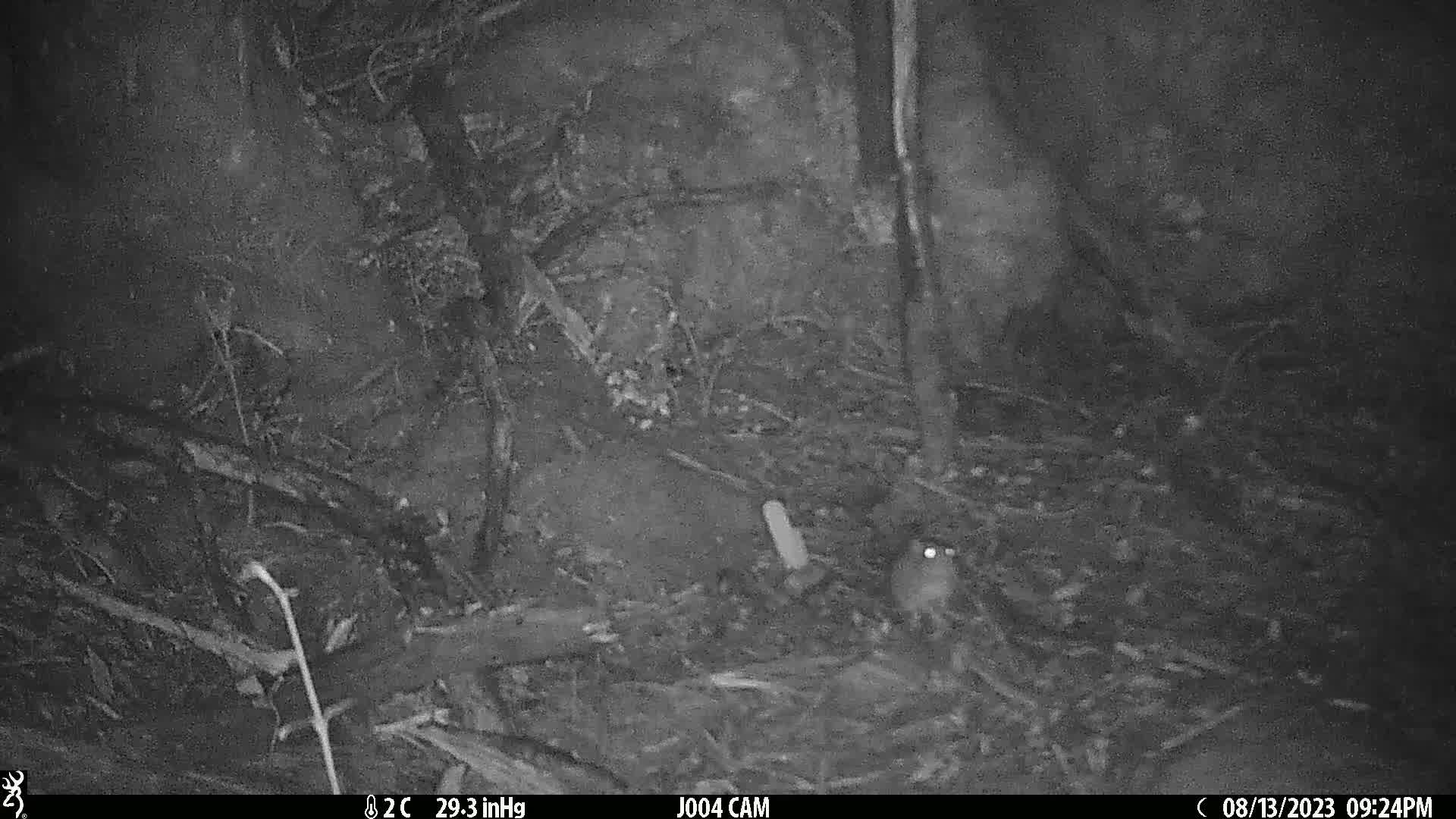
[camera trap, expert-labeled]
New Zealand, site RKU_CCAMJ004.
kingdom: Animalia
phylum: Chordata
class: Mammalia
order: Rodentia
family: Muridae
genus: Rattus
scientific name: Rattus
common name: rat